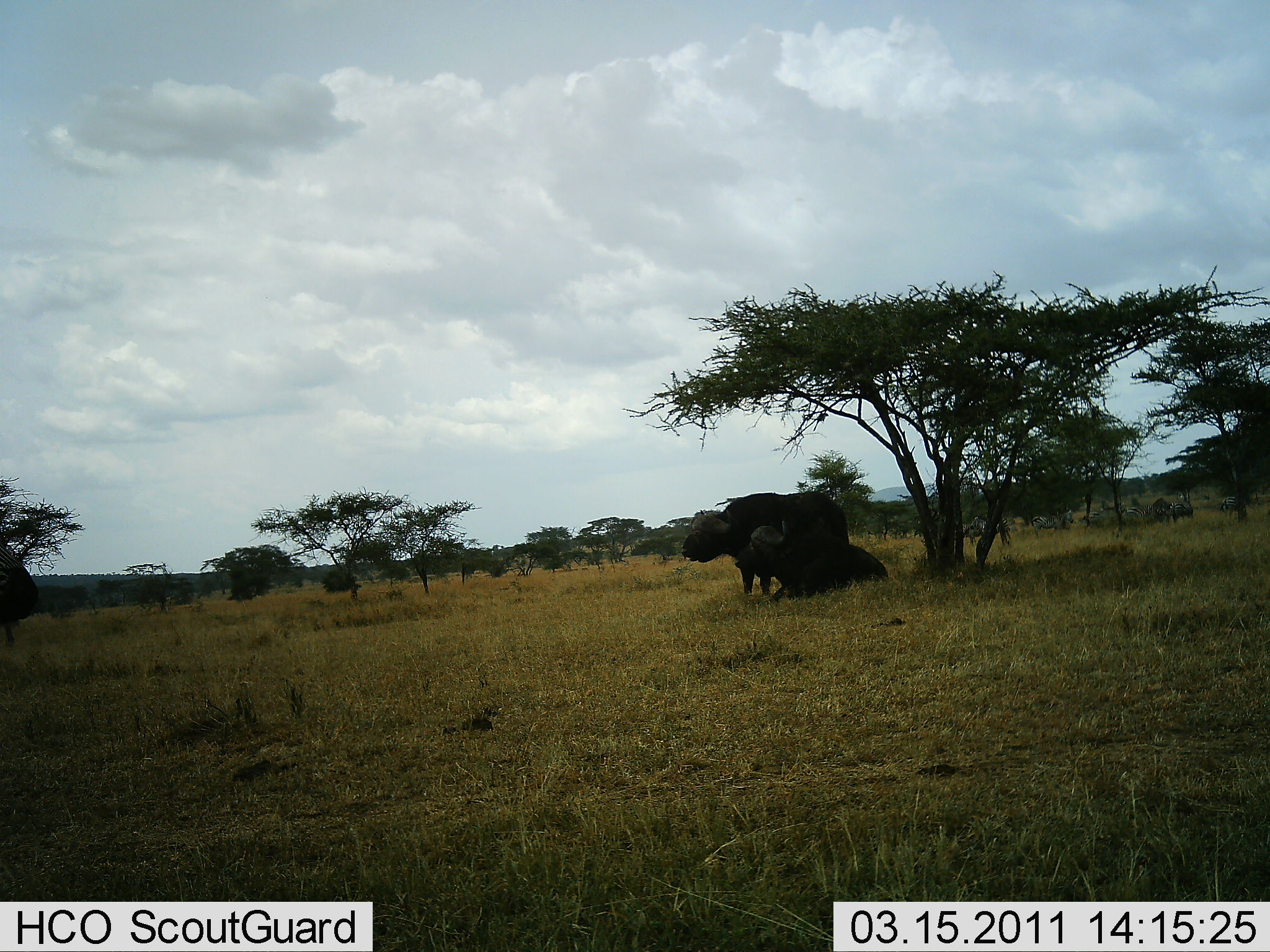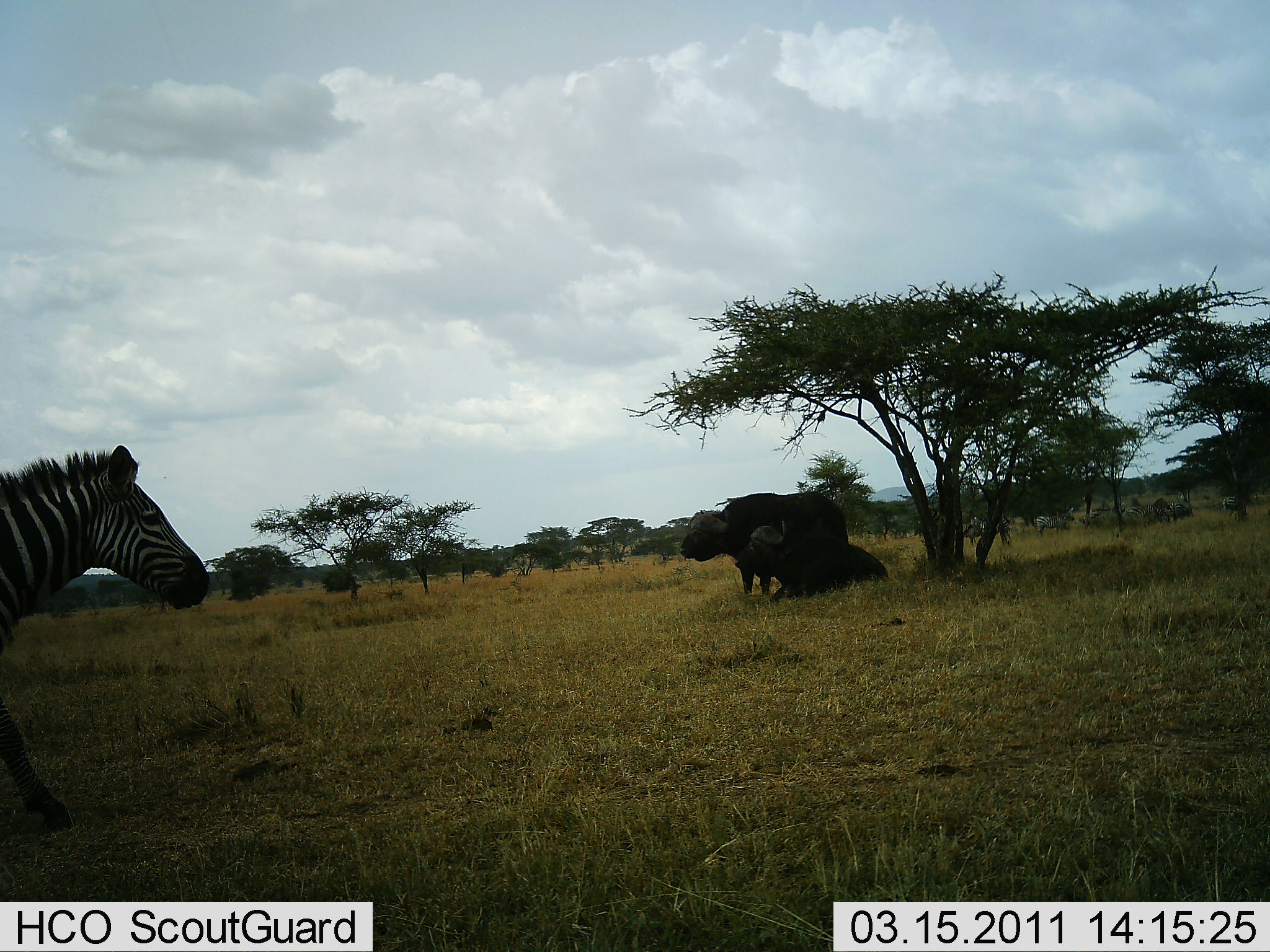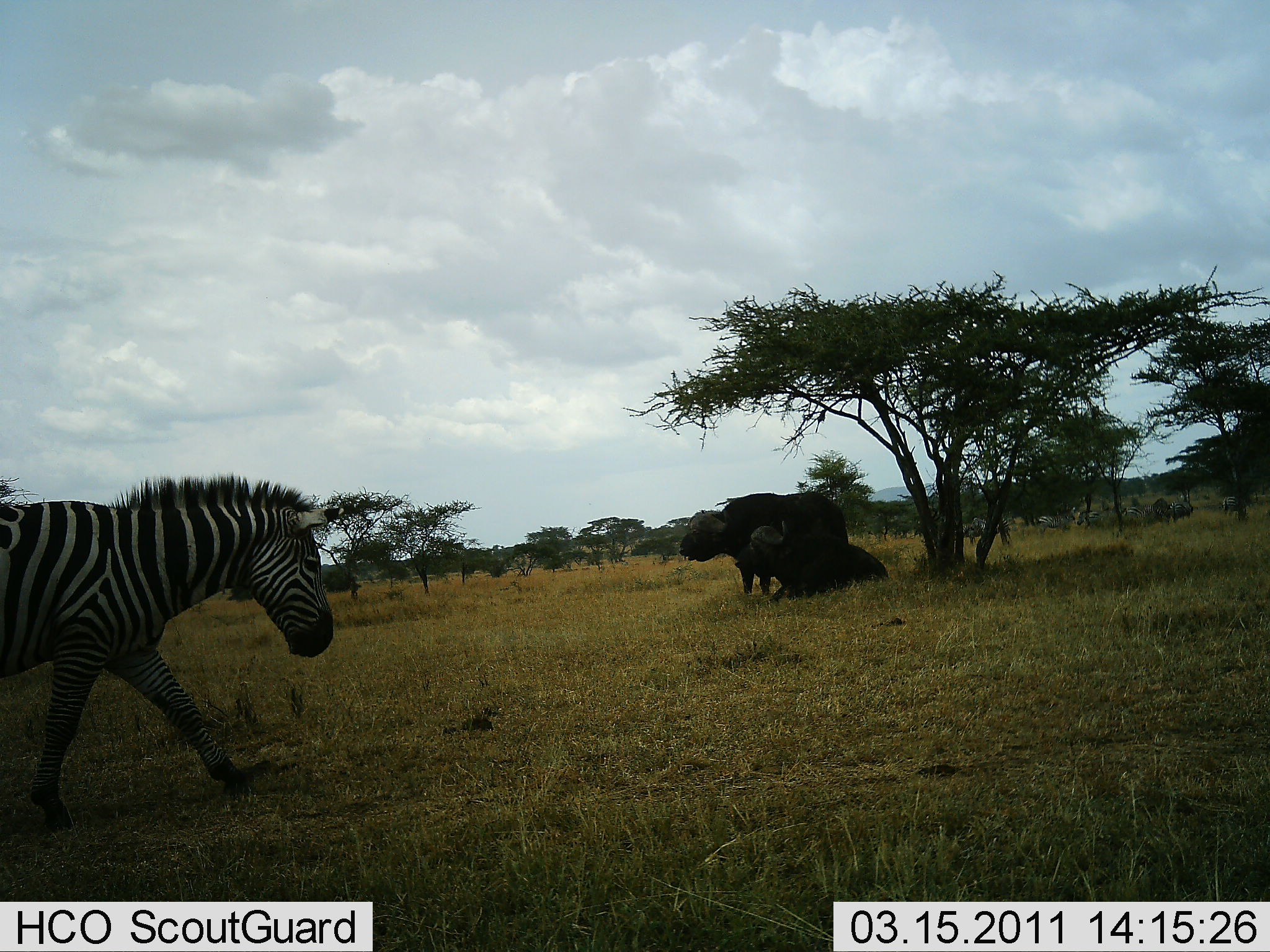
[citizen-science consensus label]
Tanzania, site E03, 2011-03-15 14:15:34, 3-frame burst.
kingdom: Animalia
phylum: Chordata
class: Mammalia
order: Artiodactyla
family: Bovidae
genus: Syncerus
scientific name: Syncerus caffer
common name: cape buffalo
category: buffalo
Buffalo (cape buffalo) (Syncerus caffer), count 2. Behavior (volunteer vote fractions): standing 83%, resting 100%, moving 0%, interacting 0%. Young present (vote fraction): 0%. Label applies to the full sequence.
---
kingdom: Animalia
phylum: Chordata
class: Mammalia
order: Perissodactyla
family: Equidae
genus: Equus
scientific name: Equus quagga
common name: plains zebra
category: zebra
Zebra (plains zebra) (Equus quagga), count 1. Behavior (volunteer vote fractions): standing 17%, resting 8%, moving 100%, interacting 0%. Young present (vote fraction): 0%. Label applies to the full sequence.